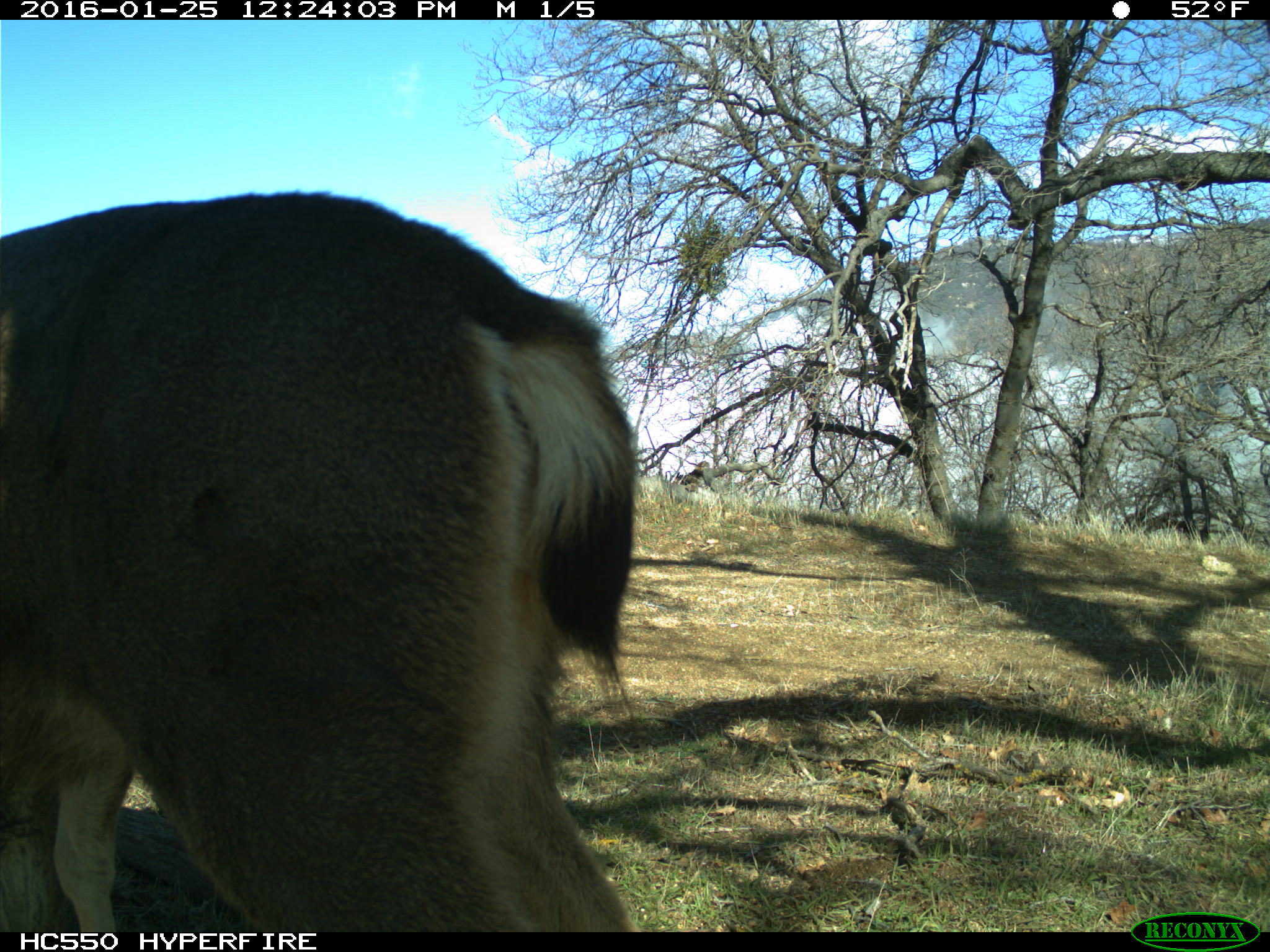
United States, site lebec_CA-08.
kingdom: Animalia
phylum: Chordata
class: Mammalia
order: Artiodactyla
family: Cervidae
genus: Odocoileus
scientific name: Odocoileus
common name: deer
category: unidentified deer